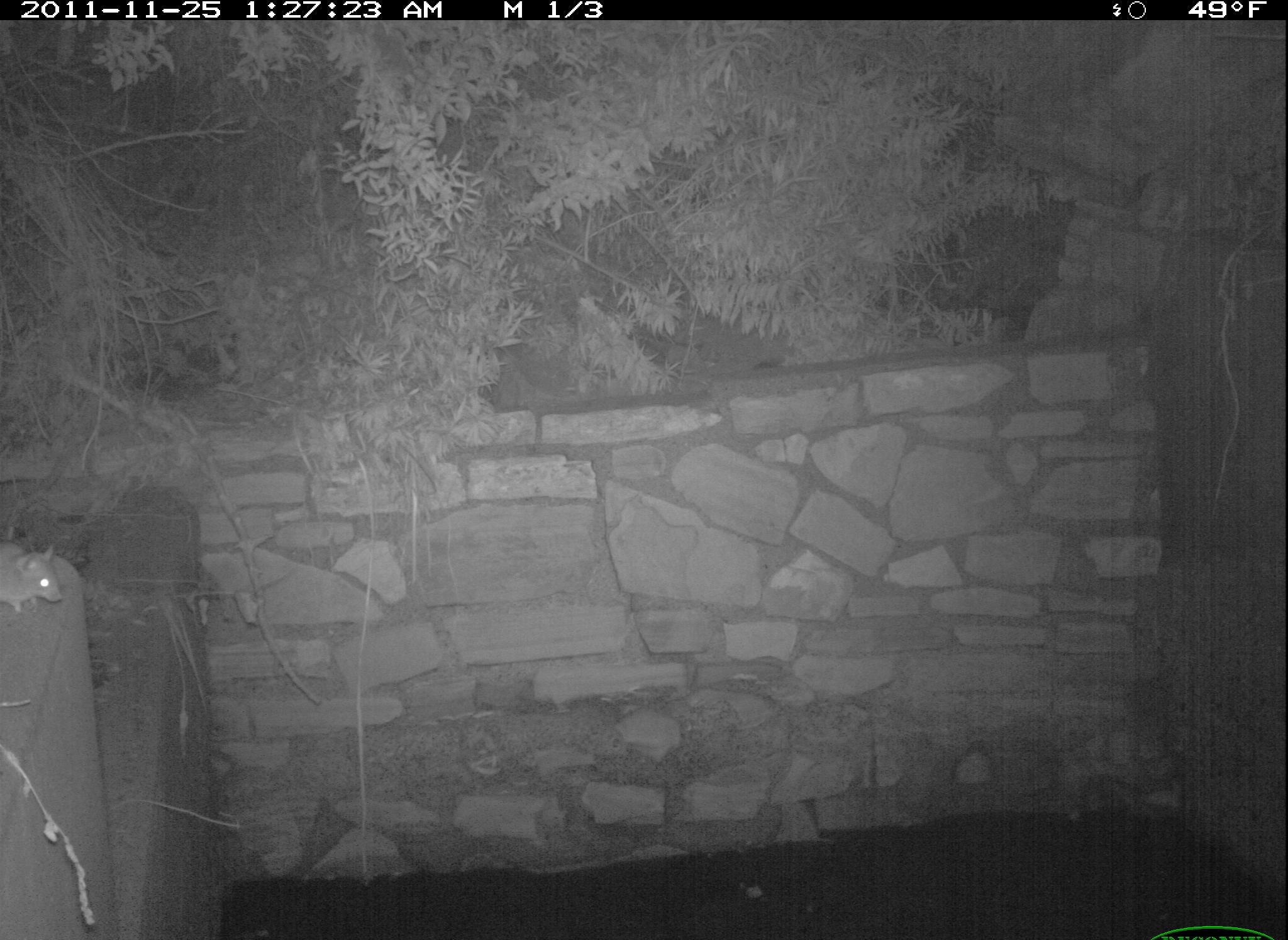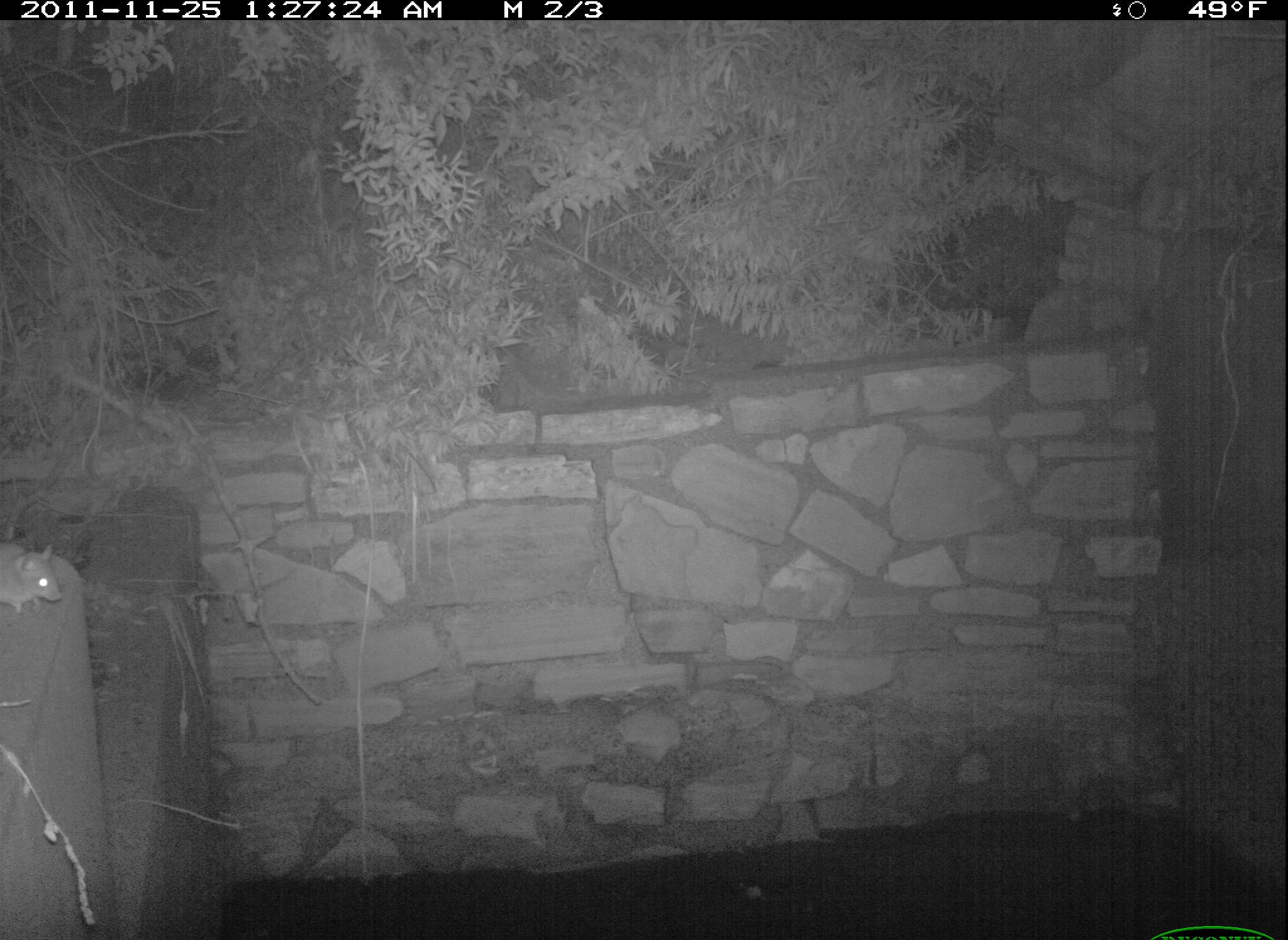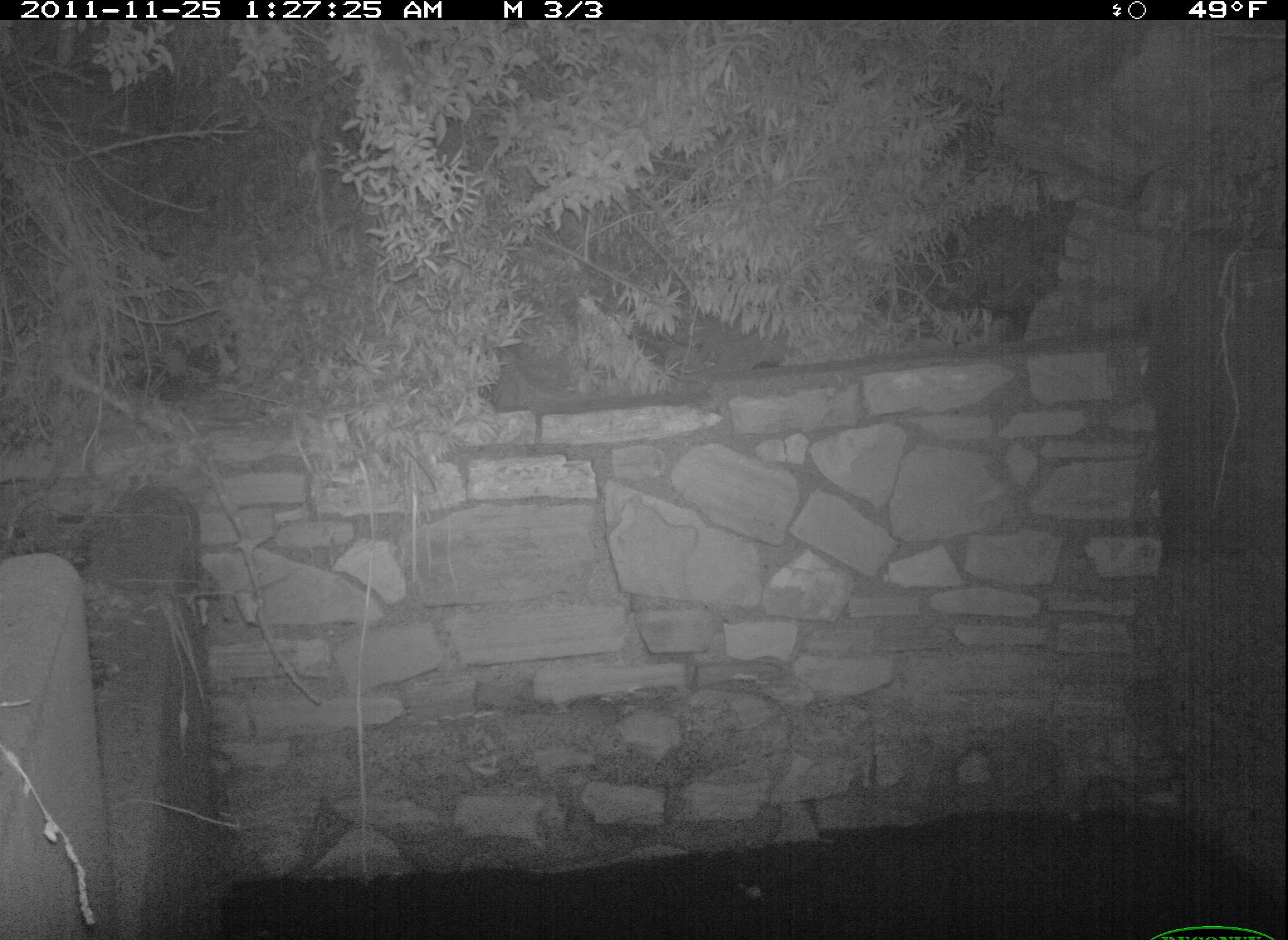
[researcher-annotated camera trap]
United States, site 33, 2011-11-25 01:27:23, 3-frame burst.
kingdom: Animalia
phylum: Chordata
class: Mammalia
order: Rodentia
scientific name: Rodentia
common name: rodent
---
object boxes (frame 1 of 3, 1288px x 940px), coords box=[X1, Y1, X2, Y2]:
rodent: box=[0, 533, 82, 623]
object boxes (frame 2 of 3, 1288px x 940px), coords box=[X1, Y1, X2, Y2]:
rodent: box=[0, 533, 66, 623]